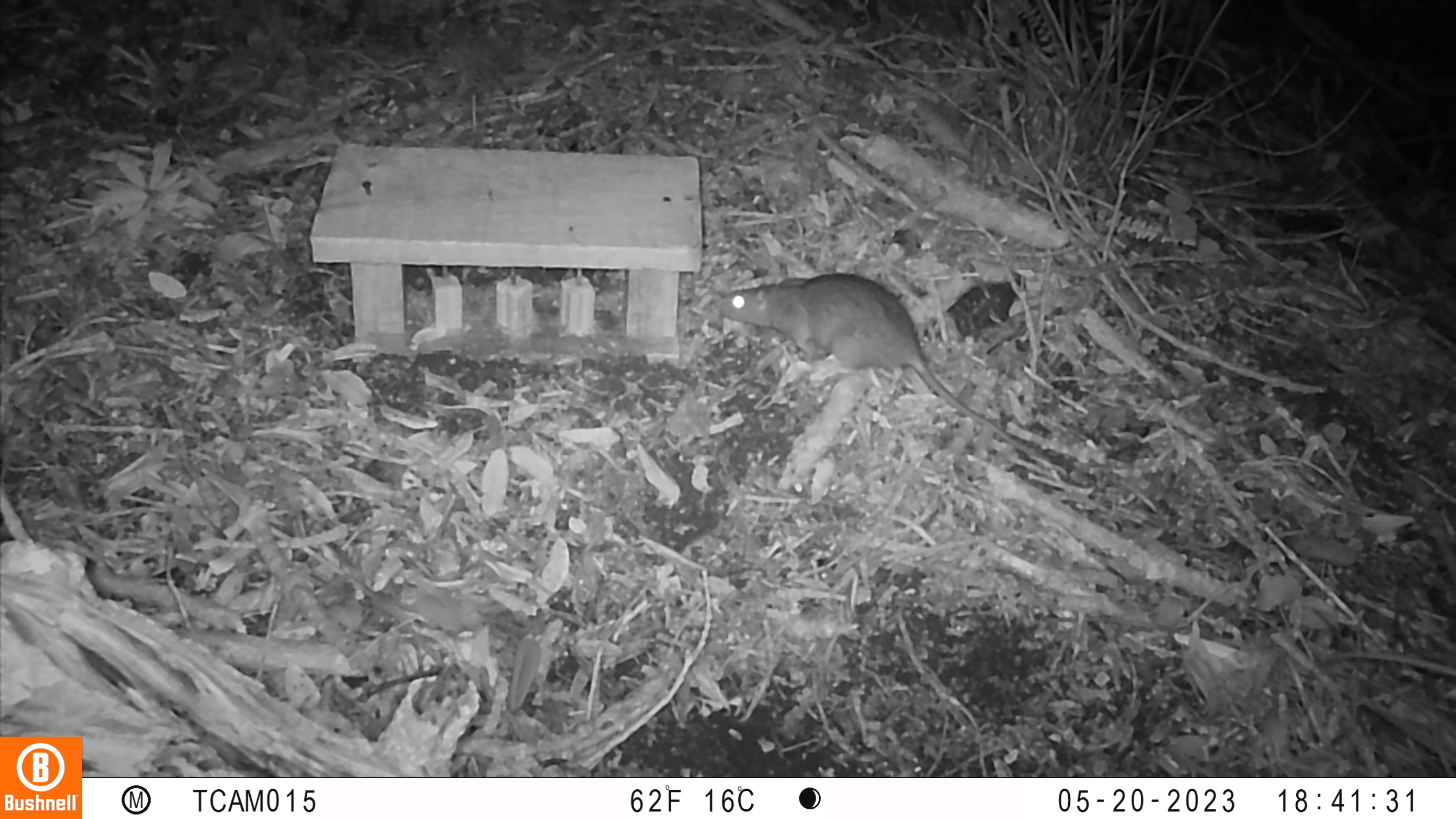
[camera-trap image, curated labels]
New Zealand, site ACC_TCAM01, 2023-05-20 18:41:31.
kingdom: Animalia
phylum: Chordata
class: Mammalia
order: Rodentia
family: Muridae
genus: Rattus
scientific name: Rattus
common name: rat